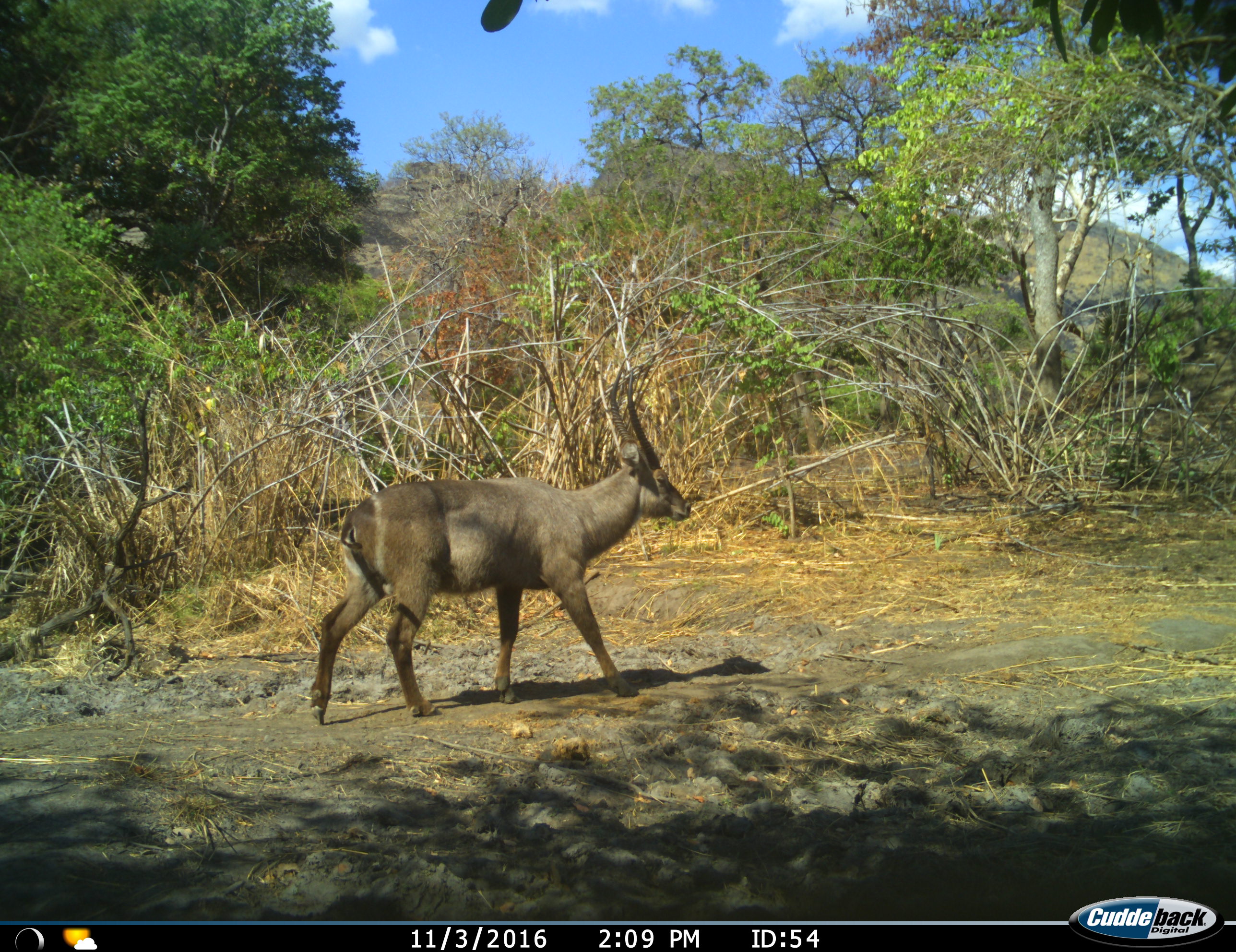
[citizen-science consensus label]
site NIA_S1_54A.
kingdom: Animalia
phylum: Chordata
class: Mammalia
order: Artiodactyla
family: Bovidae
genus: Kobus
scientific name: Kobus ellipsiprymnus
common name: waterbuck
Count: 1.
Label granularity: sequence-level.